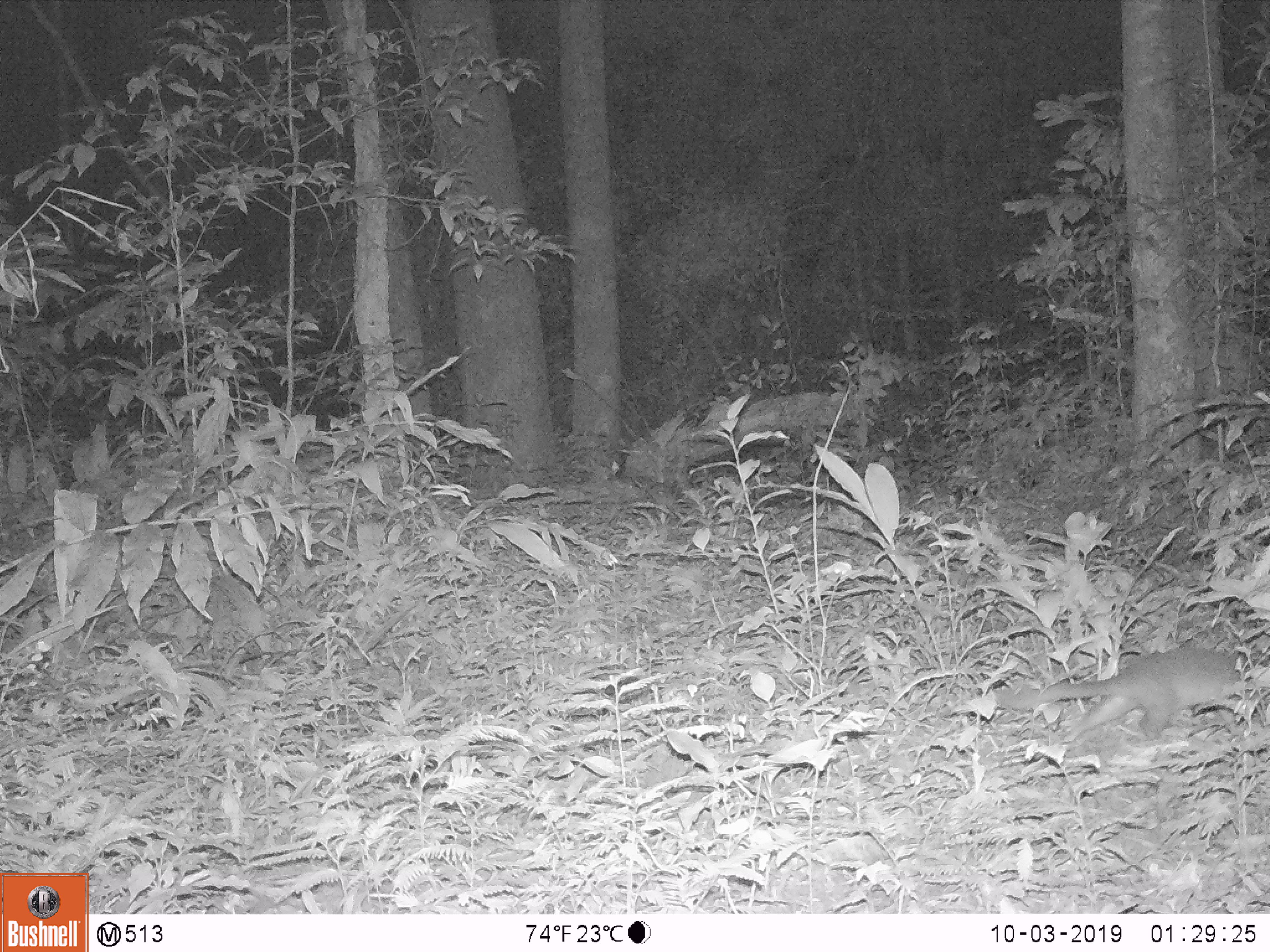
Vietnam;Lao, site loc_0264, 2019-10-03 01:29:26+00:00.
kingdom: Animalia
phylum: Chordata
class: Mammalia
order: Carnivora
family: Mustelidae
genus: Melogale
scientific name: Melogale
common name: ferret badger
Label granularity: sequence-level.